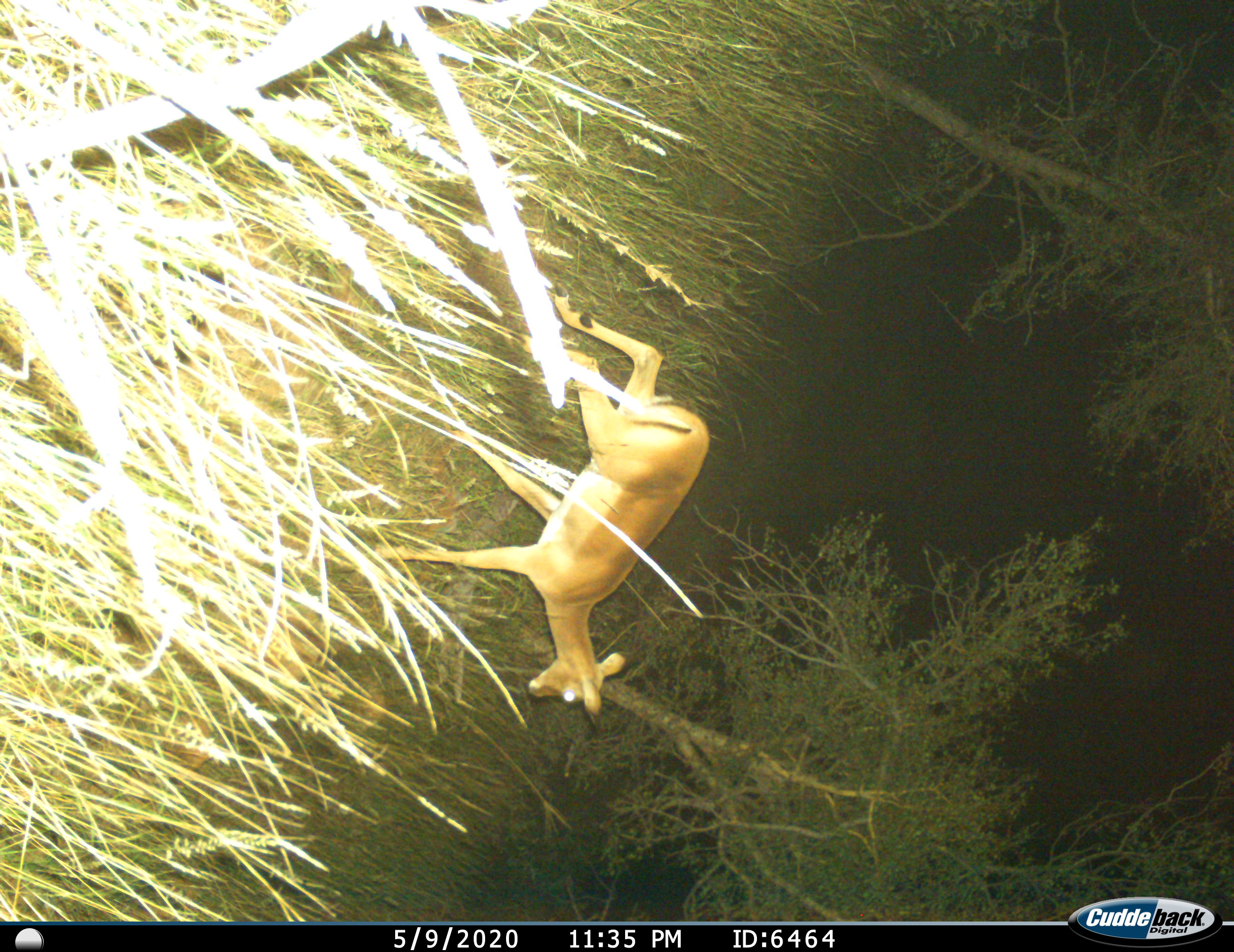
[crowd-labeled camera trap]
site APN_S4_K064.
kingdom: Animalia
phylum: Chordata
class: Mammalia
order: Artiodactyla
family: Bovidae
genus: Aepyceros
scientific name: Aepyceros melampus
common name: impala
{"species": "impala (Aepyceros melampus)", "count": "1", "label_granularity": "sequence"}